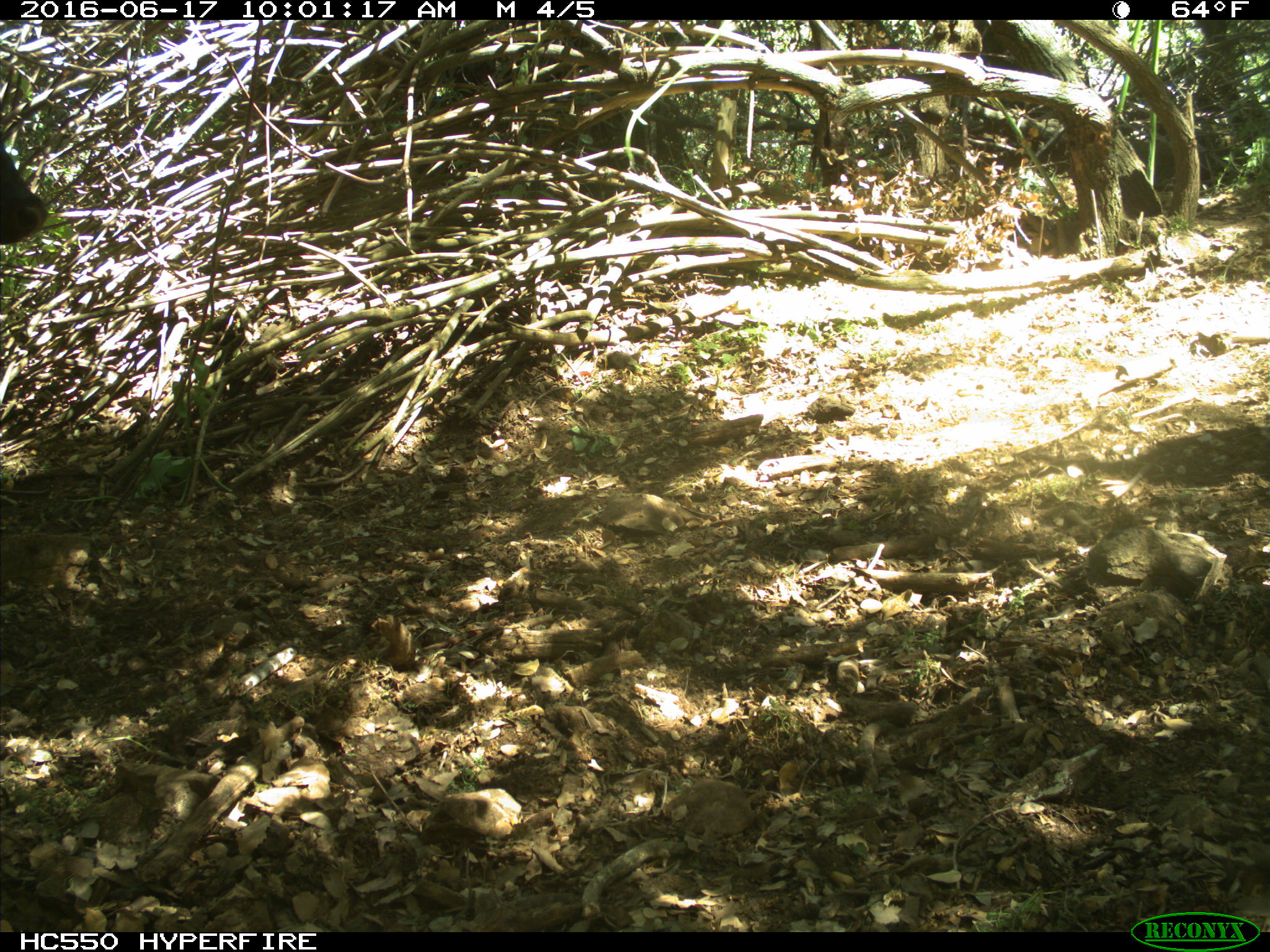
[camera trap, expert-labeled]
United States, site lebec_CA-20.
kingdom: Animalia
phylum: Chordata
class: Mammalia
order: Artiodactyla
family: Bovidae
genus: Bos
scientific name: Bos taurus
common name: domestic cow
Bos taurus (domestic cow).